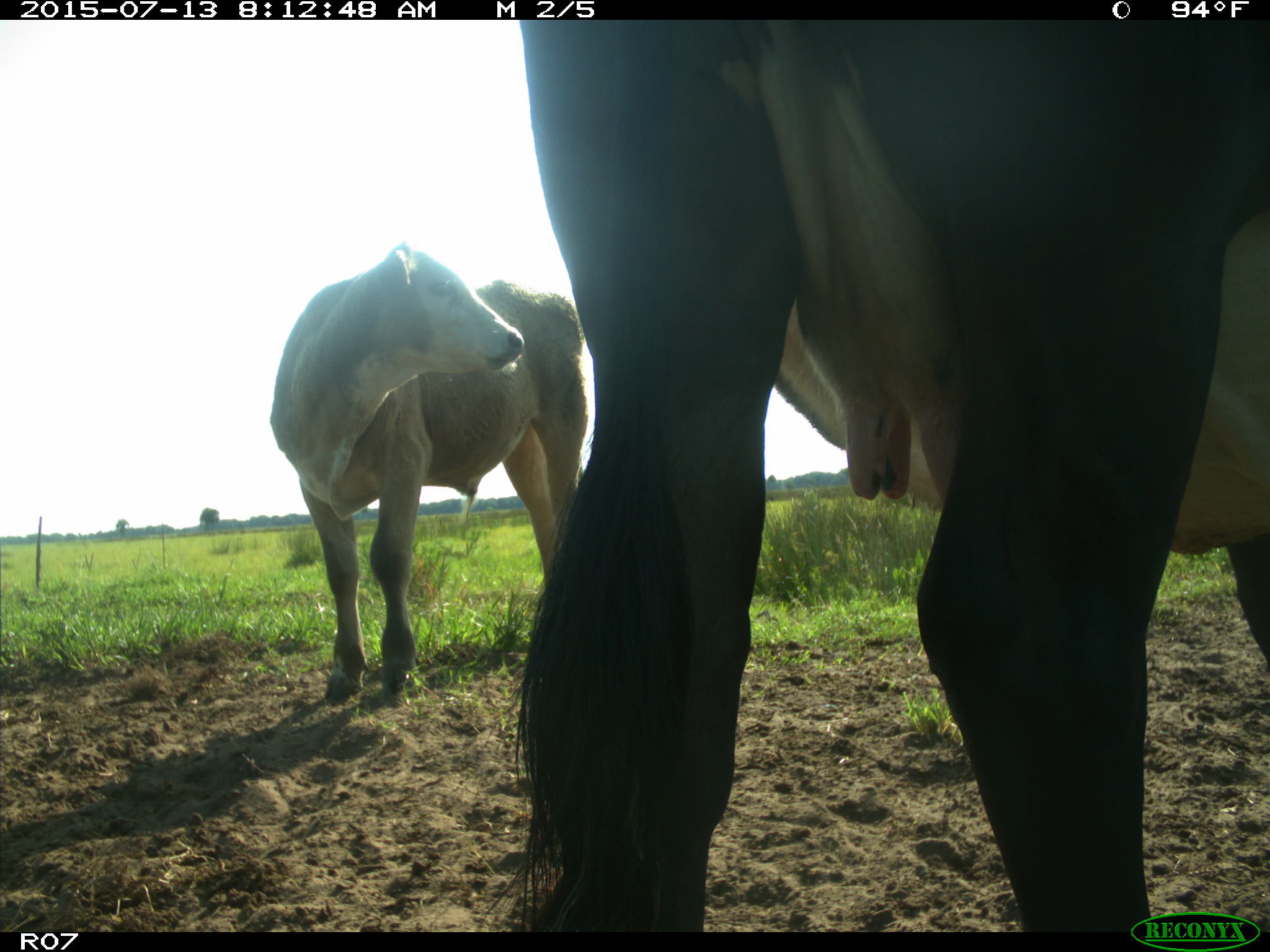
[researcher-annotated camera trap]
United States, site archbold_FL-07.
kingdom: Animalia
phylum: Chordata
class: Mammalia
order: Artiodactyla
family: Bovidae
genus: Bos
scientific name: Bos taurus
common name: domestic cow